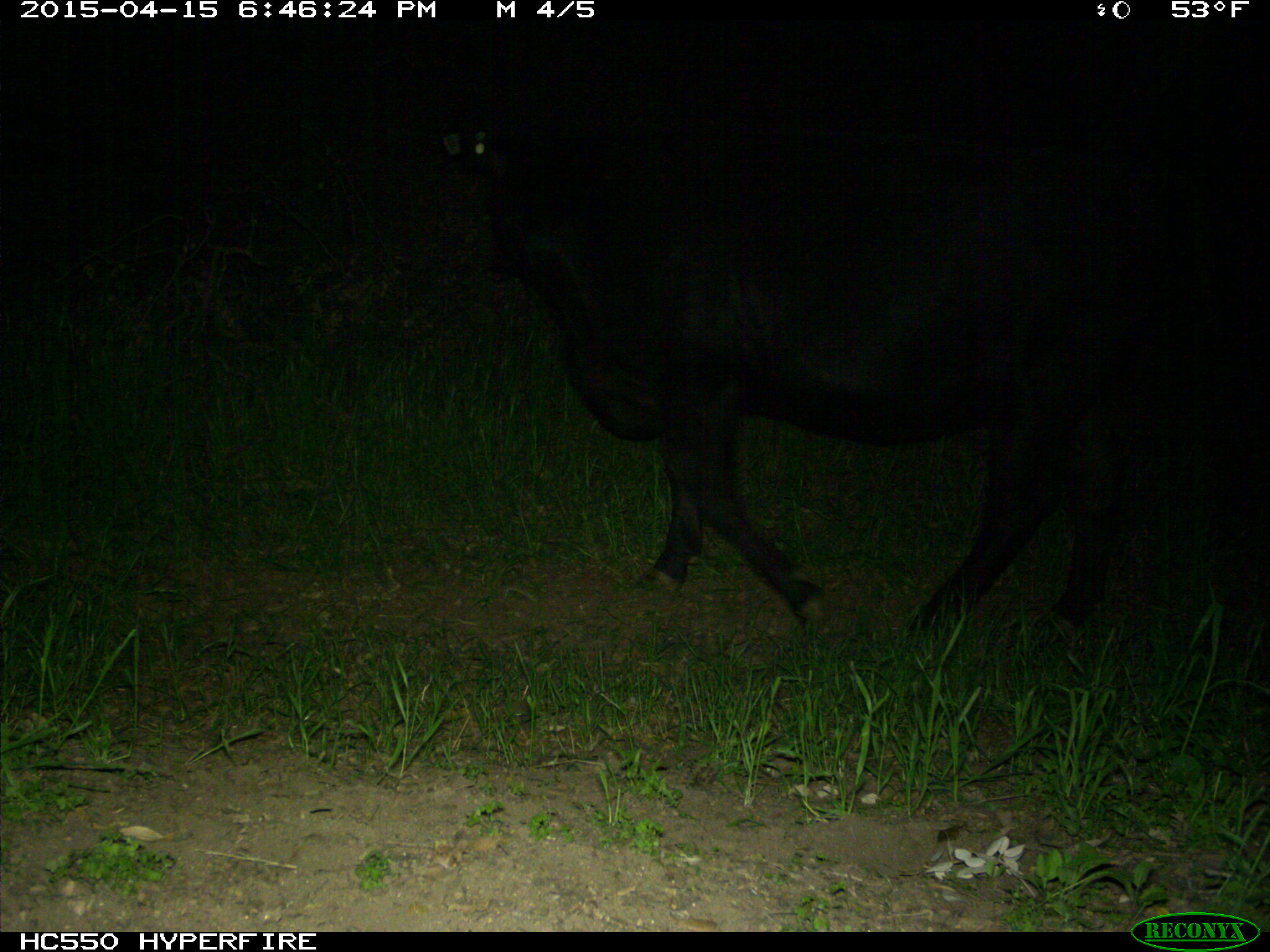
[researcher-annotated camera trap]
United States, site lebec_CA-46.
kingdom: Animalia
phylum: Chordata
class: Mammalia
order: Artiodactyla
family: Bovidae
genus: Bos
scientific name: Bos taurus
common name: domestic cow